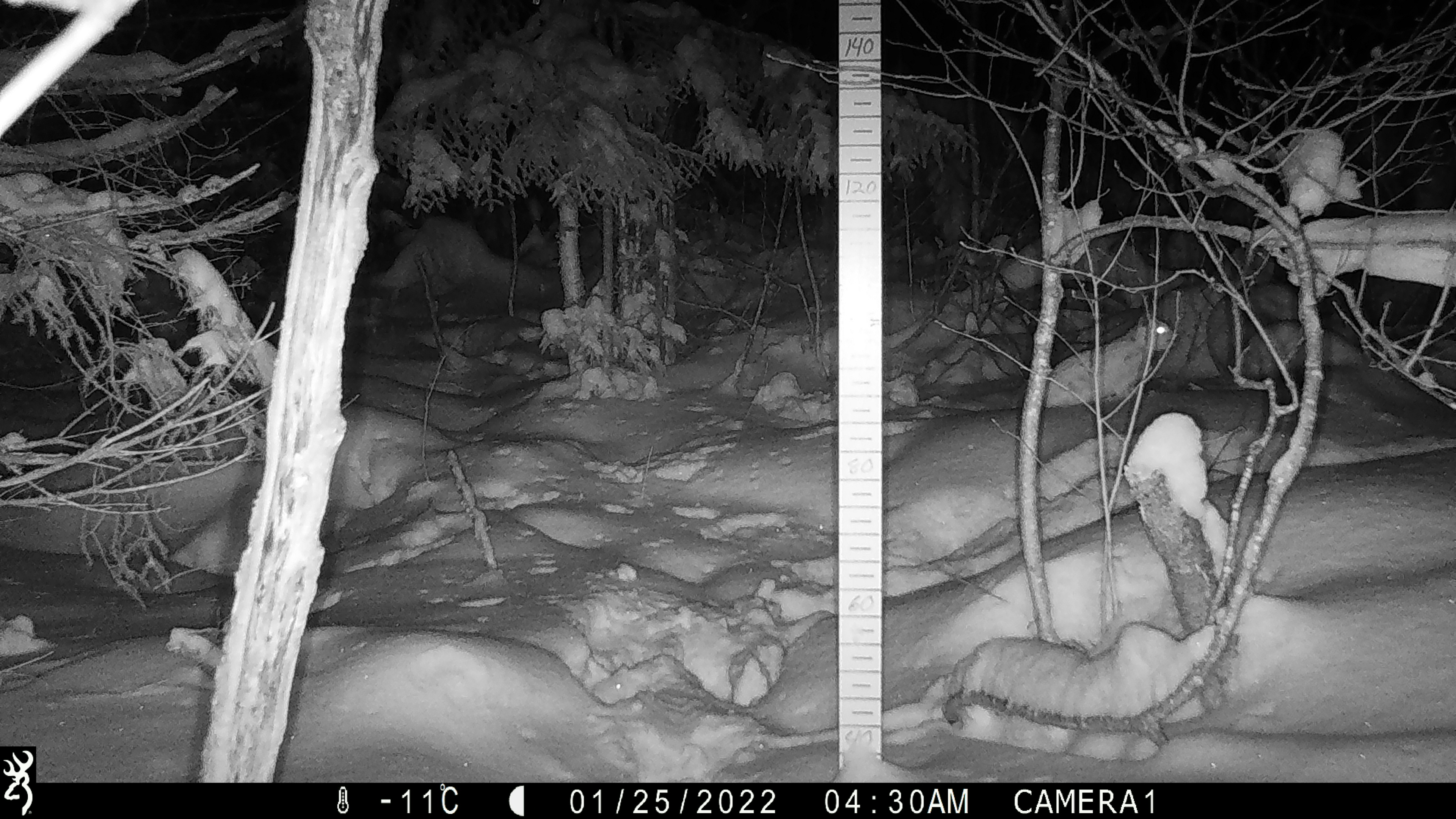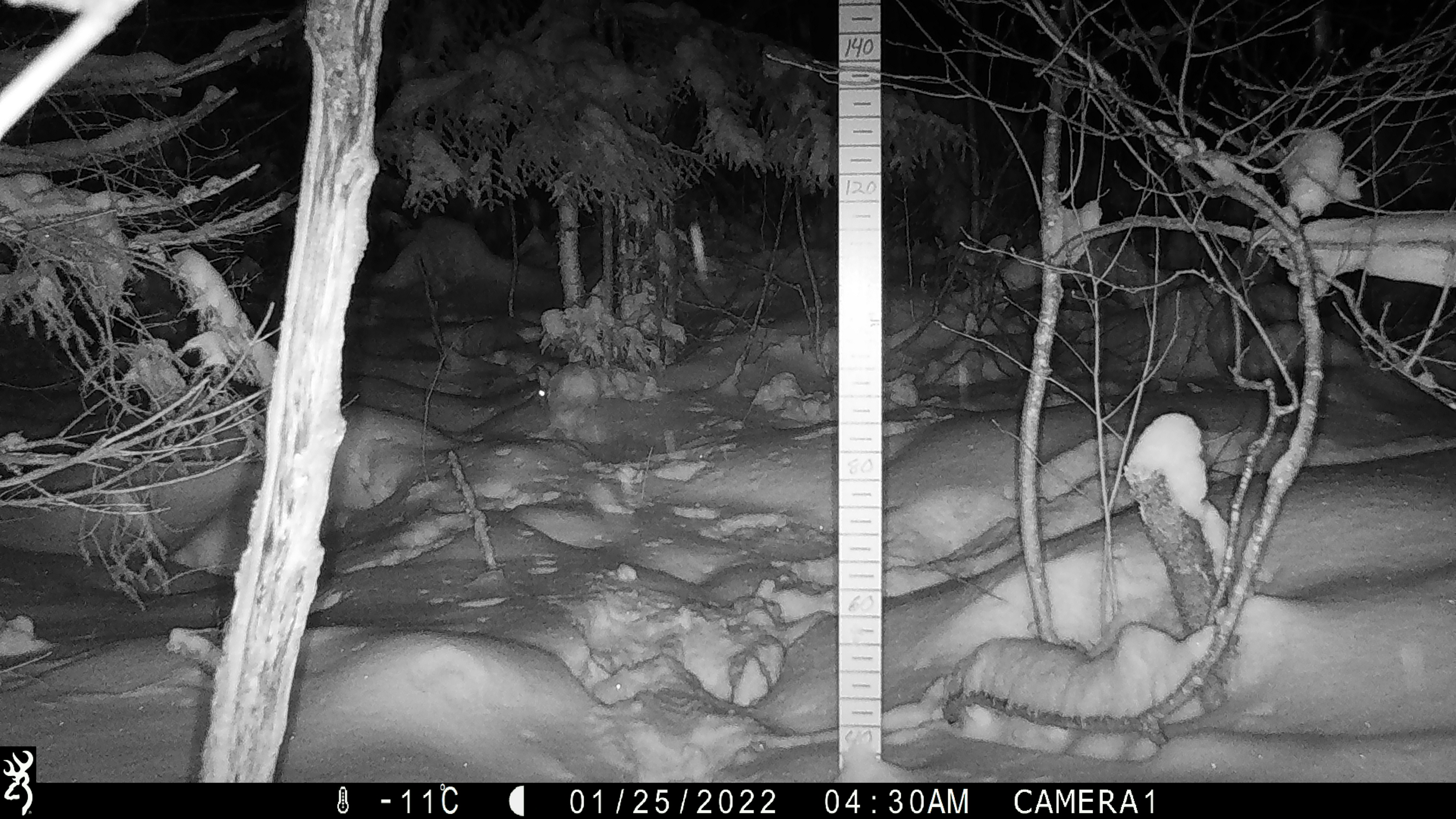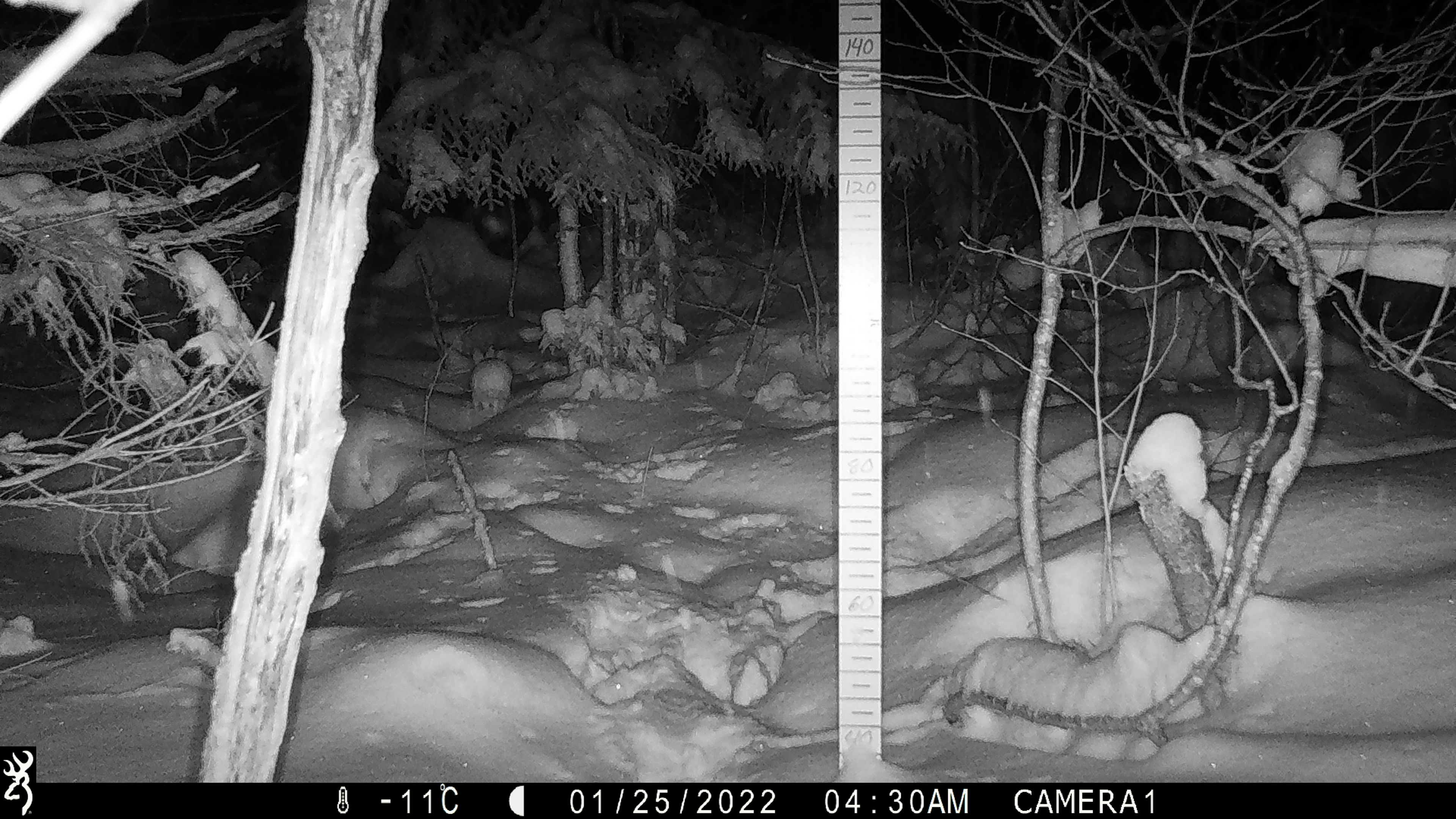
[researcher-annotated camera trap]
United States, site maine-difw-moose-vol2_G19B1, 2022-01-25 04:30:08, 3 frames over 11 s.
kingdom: Animalia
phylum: Chordata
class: Mammalia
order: Lagomorpha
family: Leporidae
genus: Lepus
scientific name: Lepus americanus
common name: snowshoe hare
Snowshoe hare (Lepus americanus).